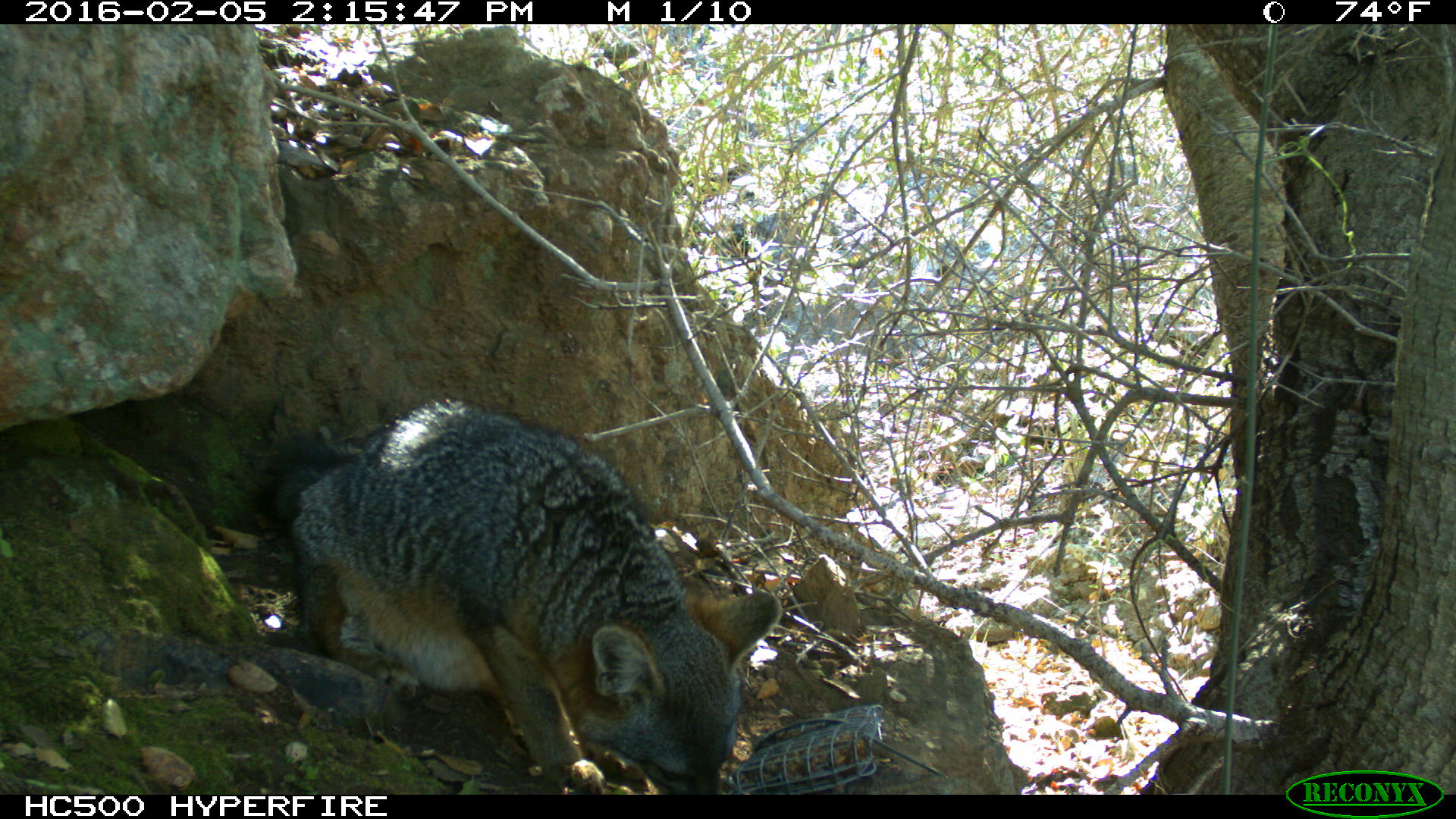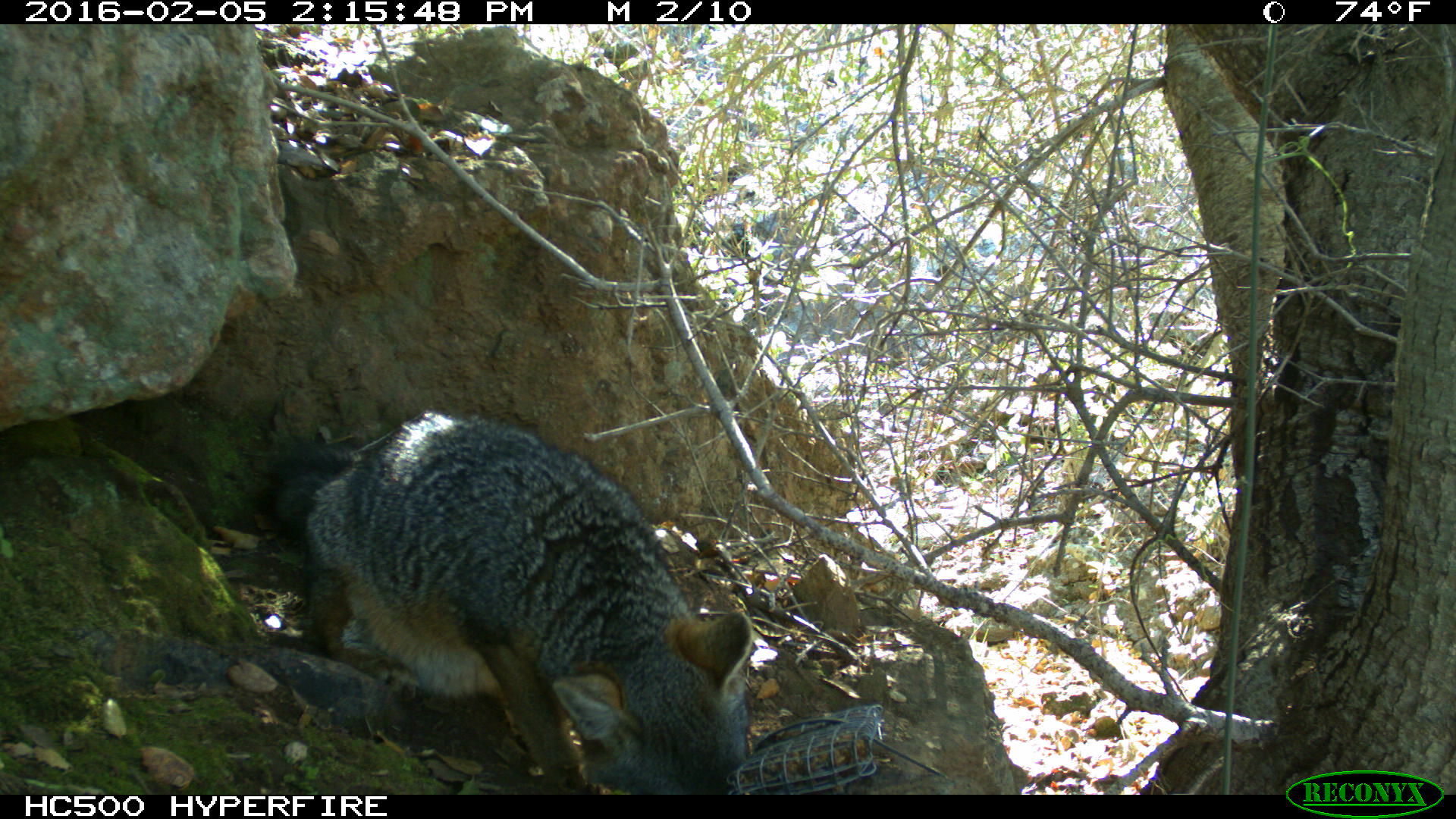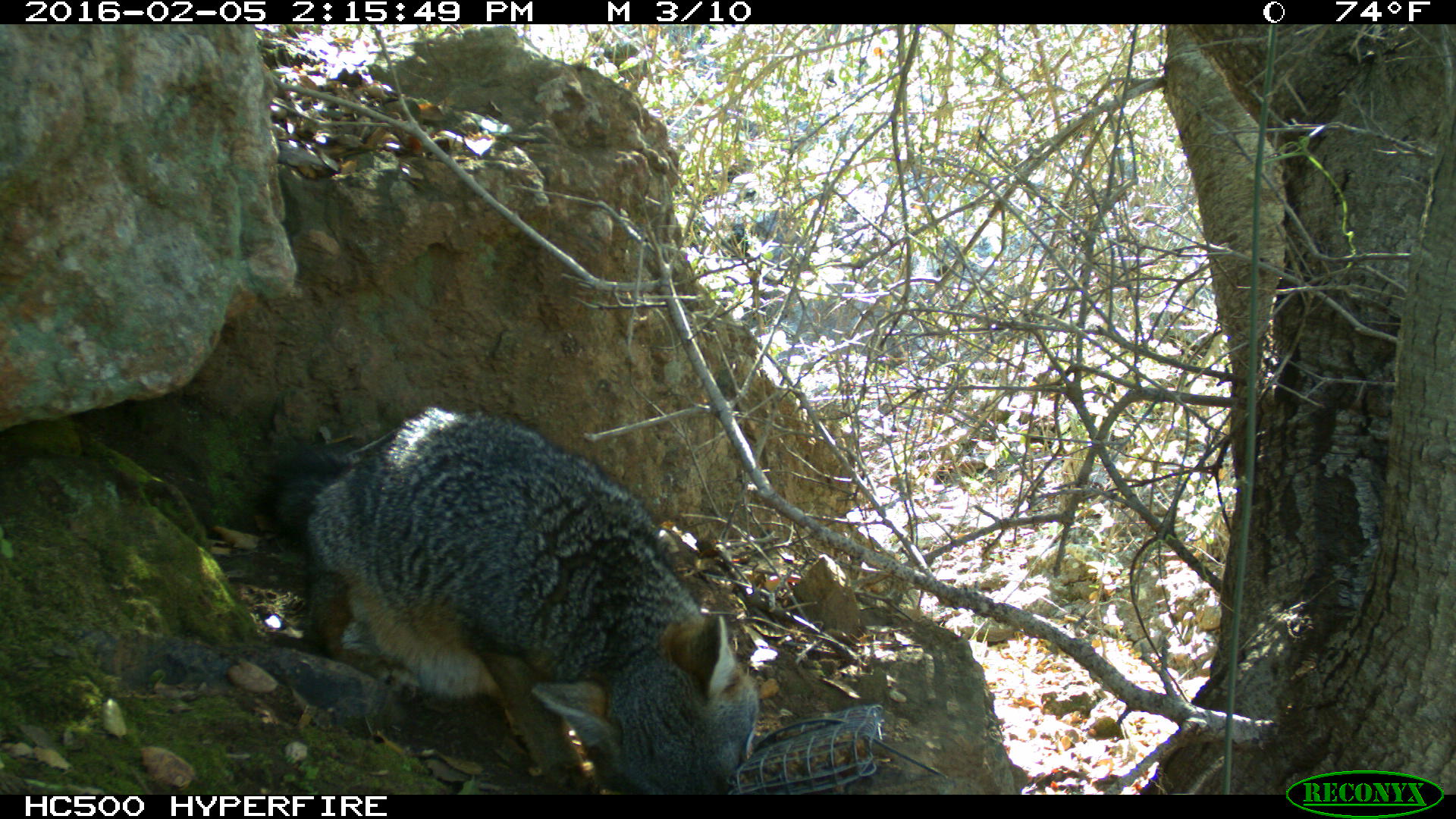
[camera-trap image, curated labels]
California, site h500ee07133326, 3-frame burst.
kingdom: Animalia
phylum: Chordata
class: Mammalia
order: Carnivora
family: Canidae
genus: Urocyon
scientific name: Urocyon littoralis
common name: island fox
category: fox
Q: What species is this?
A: Fox (island fox) (Urocyon littoralis).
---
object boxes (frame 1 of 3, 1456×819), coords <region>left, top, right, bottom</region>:
fox: <region>253, 397, 783, 795</region>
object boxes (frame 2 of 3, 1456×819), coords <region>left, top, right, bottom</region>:
fox: <region>256, 410, 753, 795</region>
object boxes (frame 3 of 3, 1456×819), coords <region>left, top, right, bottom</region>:
fox: <region>254, 406, 758, 795</region>